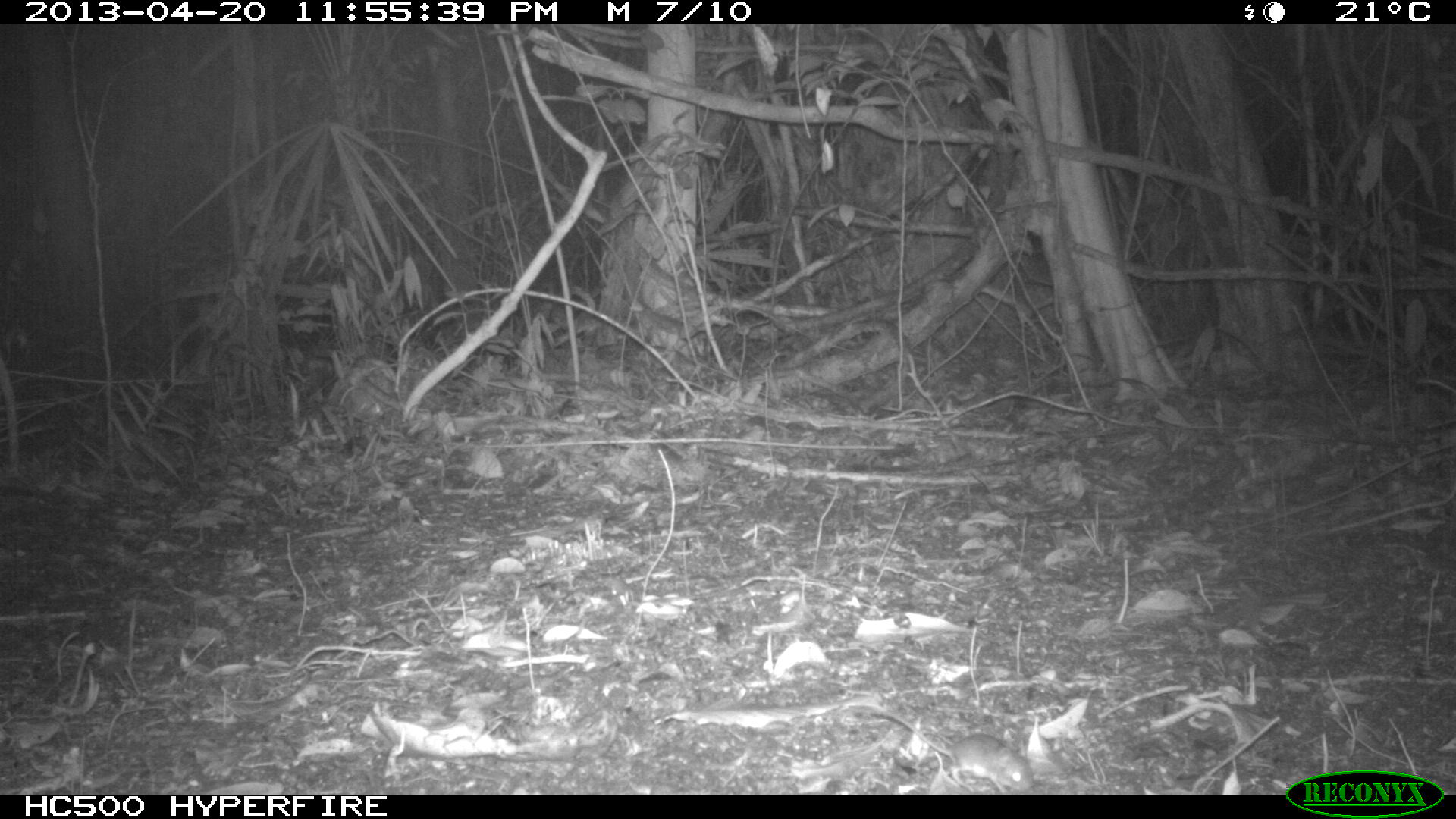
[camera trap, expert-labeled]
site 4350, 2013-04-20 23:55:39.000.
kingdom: Animalia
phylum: Chordata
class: Mammalia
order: Rodentia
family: Cricetidae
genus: Peromyscus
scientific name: Peromyscus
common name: deermice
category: peromyscus sp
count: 1